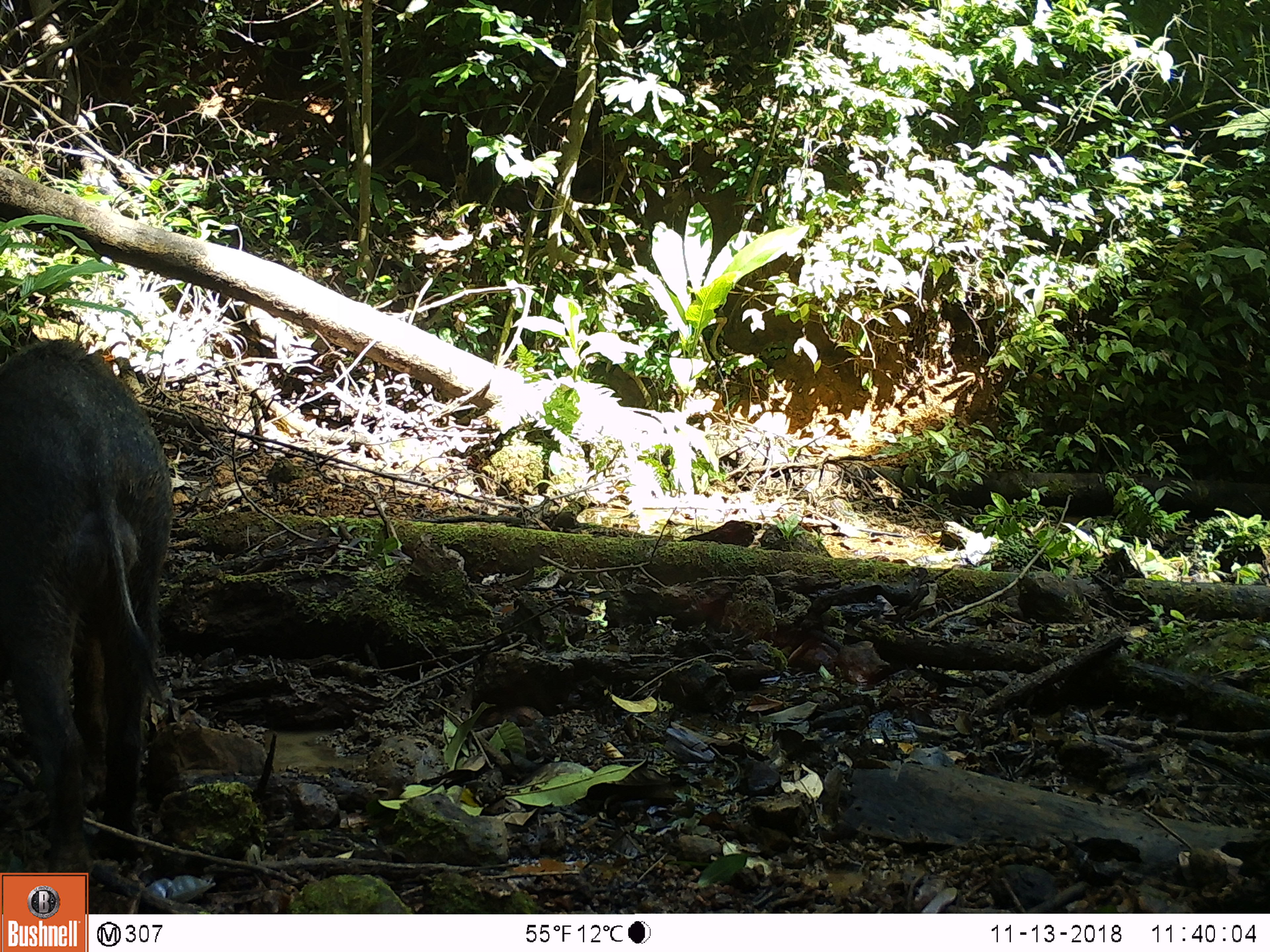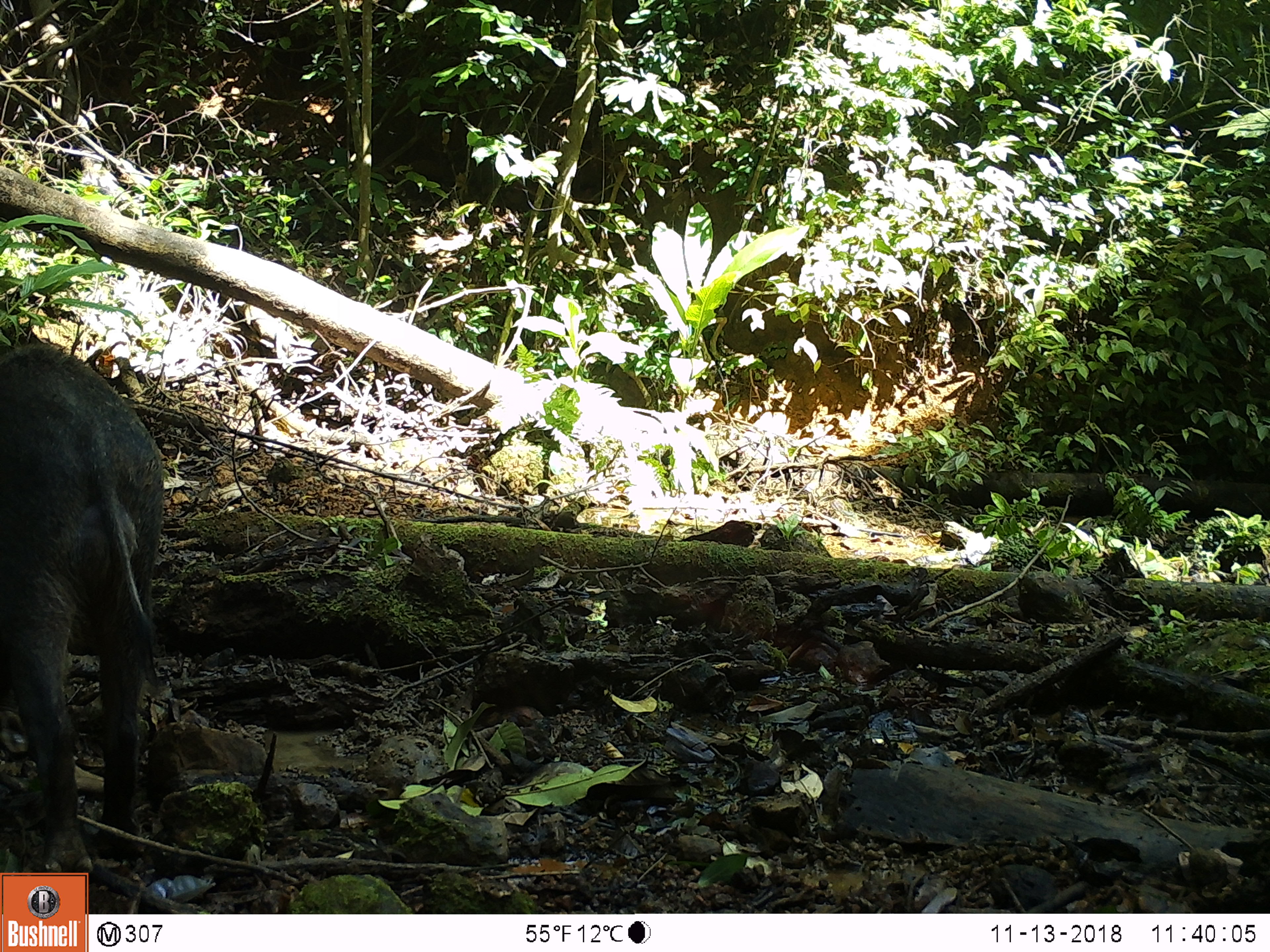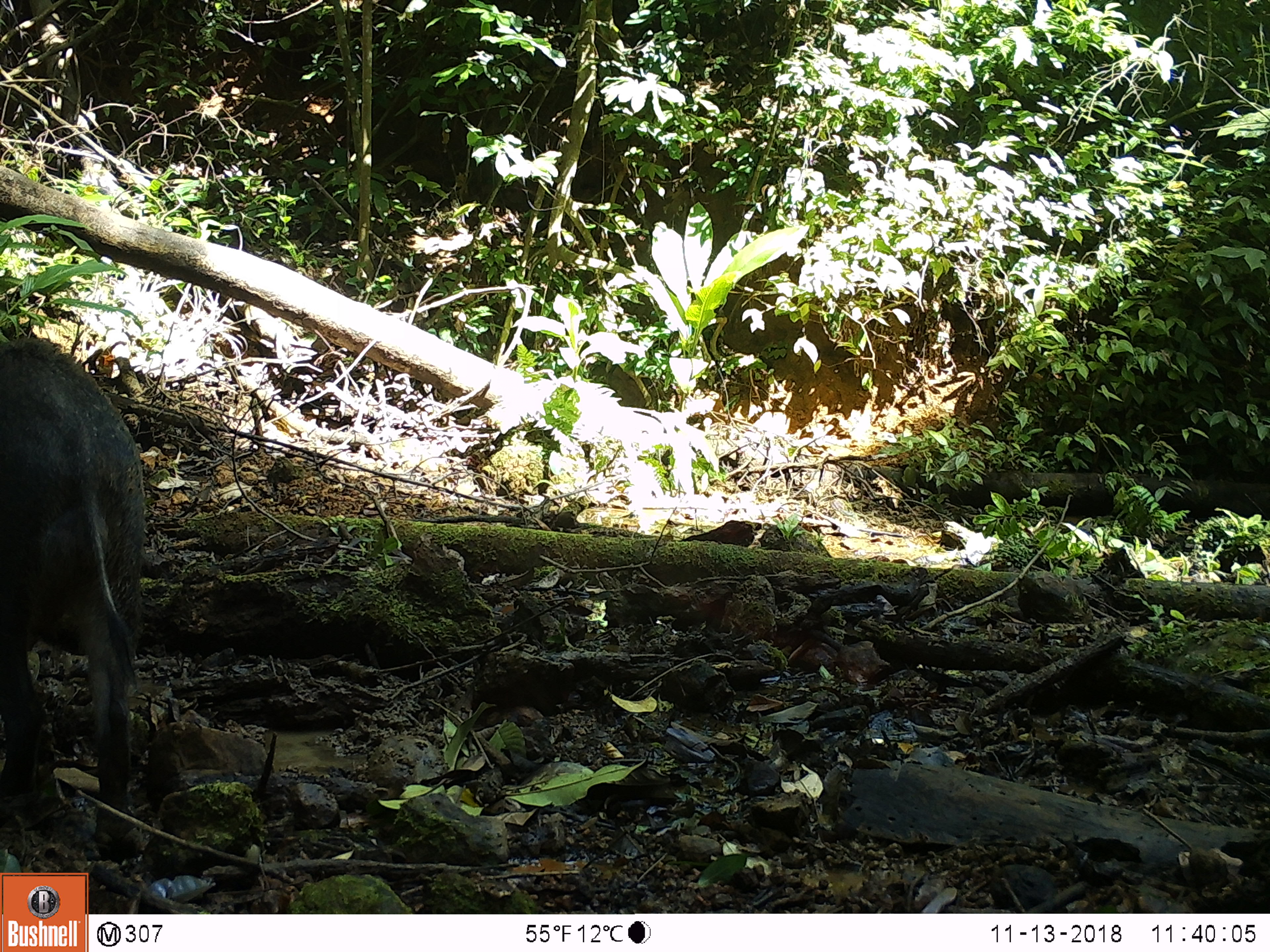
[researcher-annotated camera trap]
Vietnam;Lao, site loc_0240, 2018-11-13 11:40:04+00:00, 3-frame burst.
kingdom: Animalia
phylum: Chordata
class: Mammalia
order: Artiodactyla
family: Suidae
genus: Sus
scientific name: Sus scrofa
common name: eurasian wild pig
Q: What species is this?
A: Eurasian wild pig (Sus scrofa).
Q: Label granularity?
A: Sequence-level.